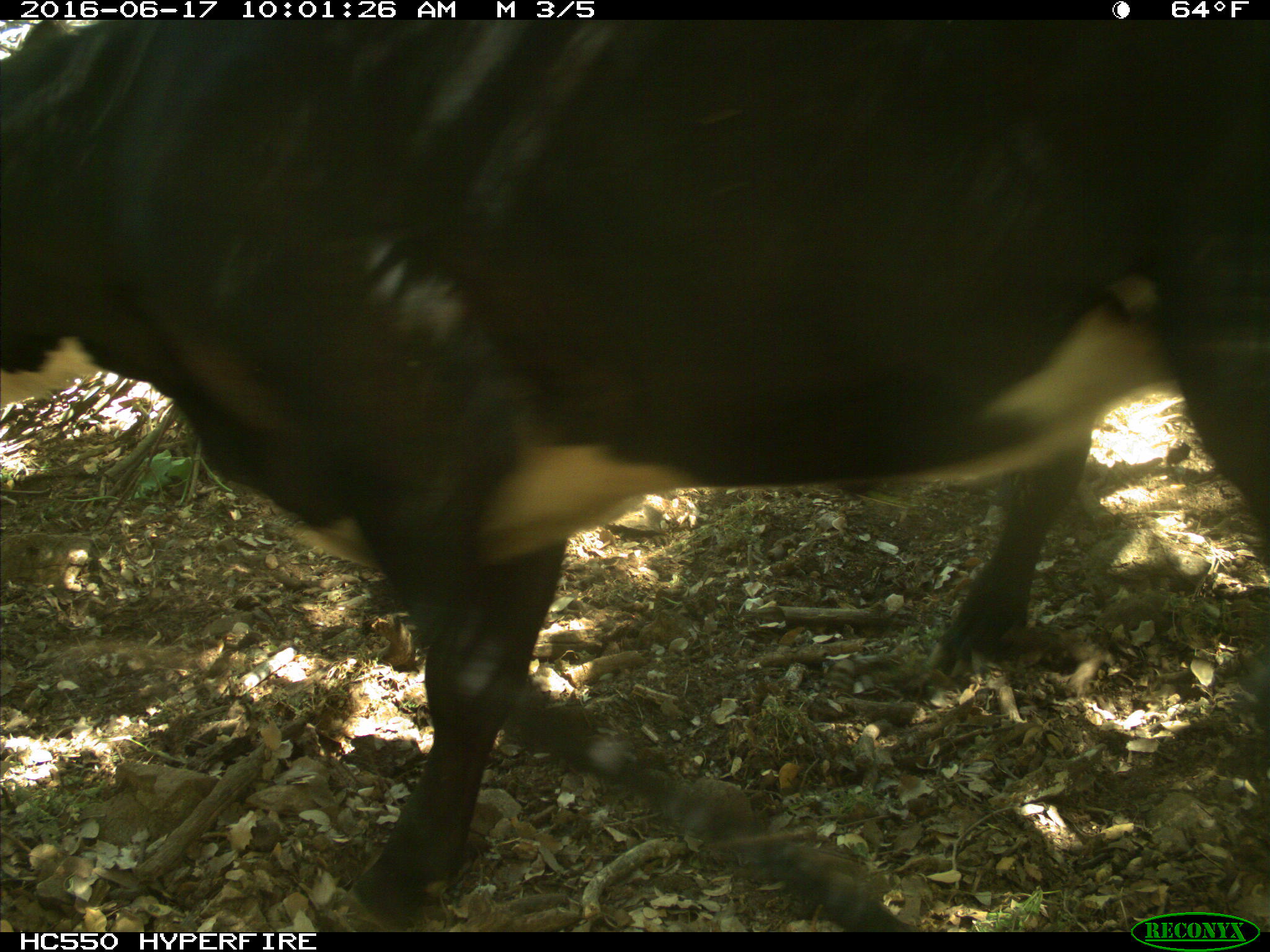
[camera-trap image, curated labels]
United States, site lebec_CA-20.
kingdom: Animalia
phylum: Chordata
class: Mammalia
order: Artiodactyla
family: Bovidae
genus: Bos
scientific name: Bos taurus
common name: domestic cow